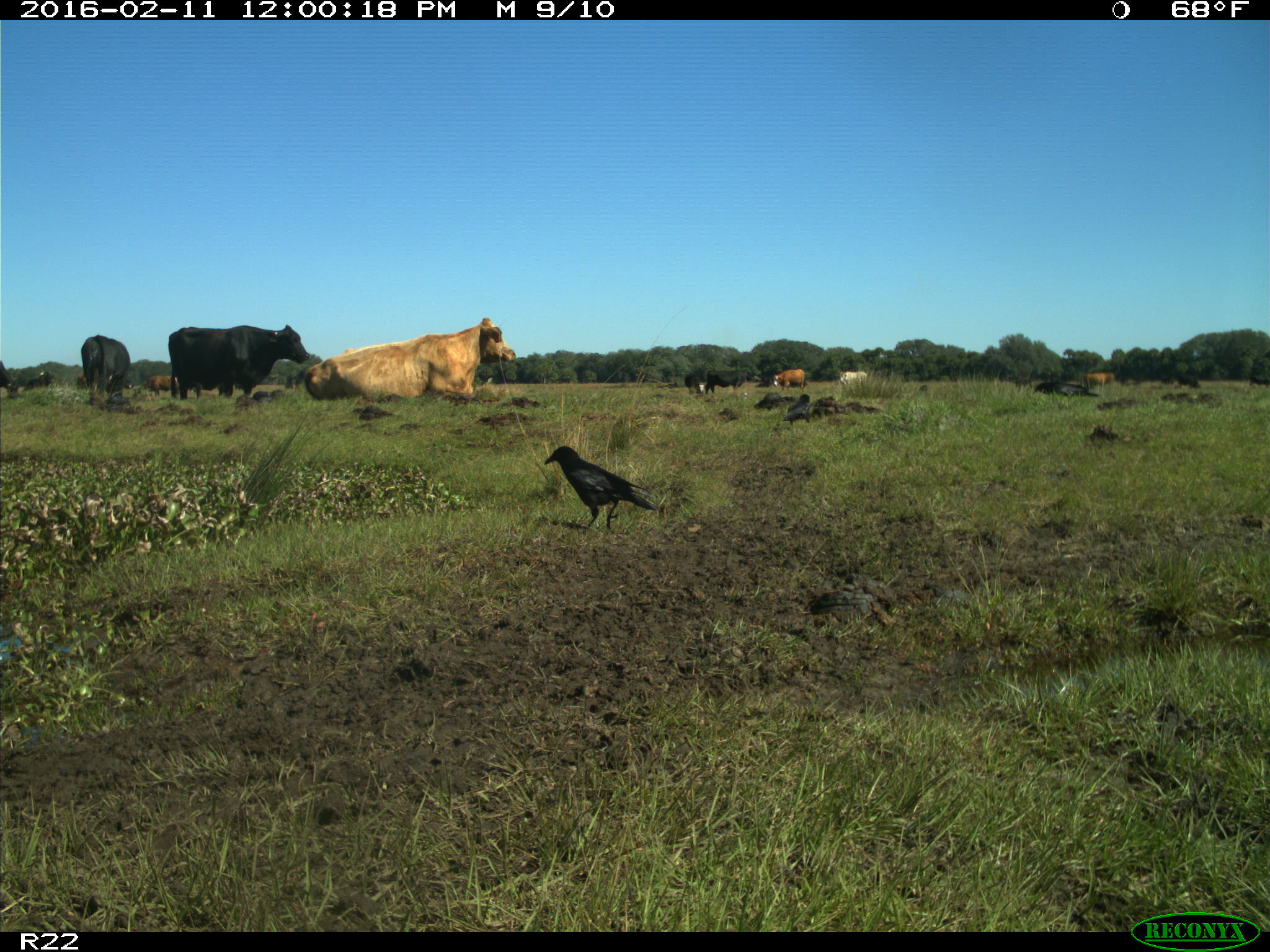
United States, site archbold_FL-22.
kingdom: Animalia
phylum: Chordata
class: Mammalia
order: Artiodactyla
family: Bovidae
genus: Bos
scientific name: Bos taurus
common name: domestic cow